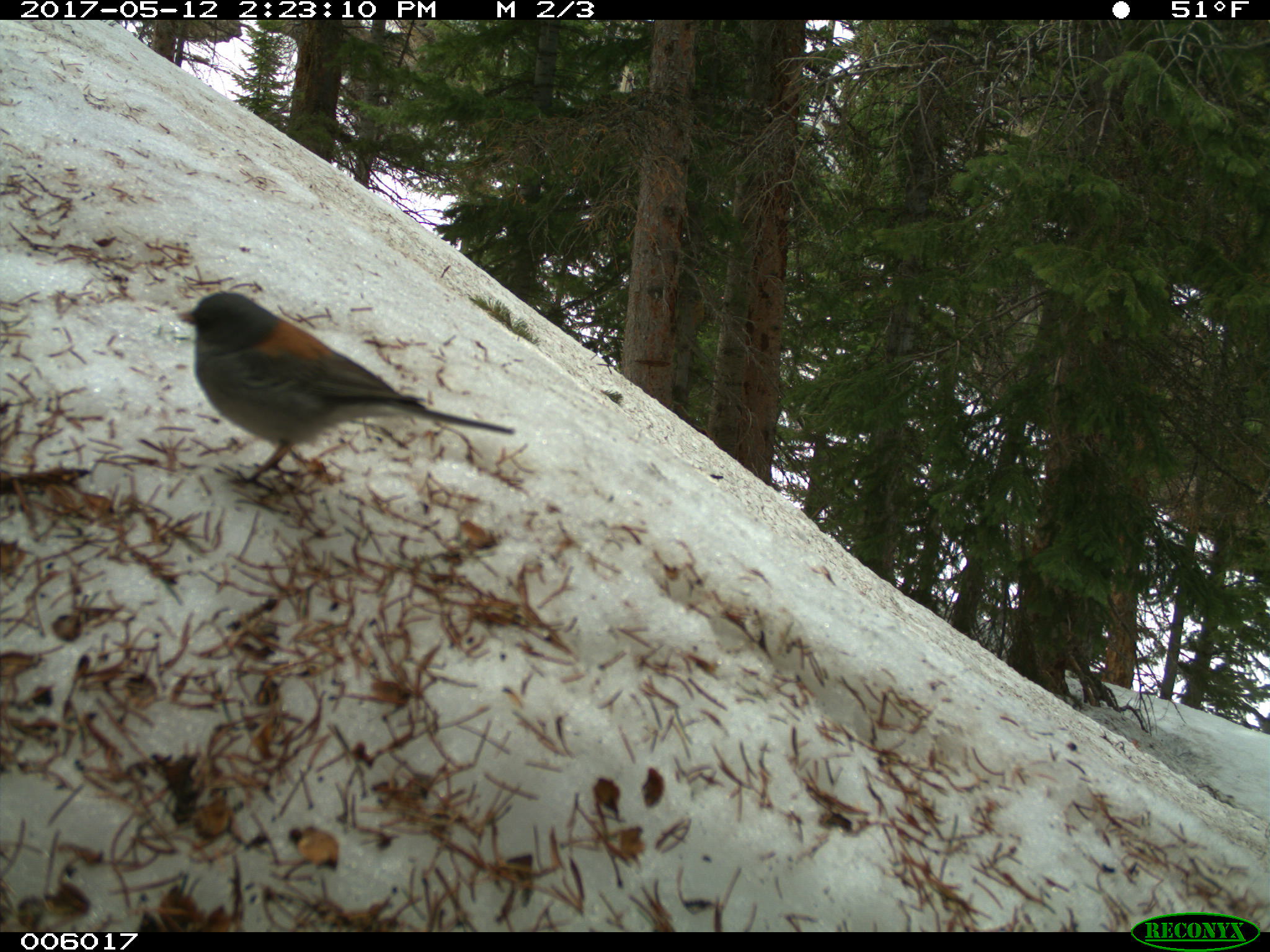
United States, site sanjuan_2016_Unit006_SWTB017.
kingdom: Animalia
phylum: Chordata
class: Aves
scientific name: Aves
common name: birds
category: unidentified bird